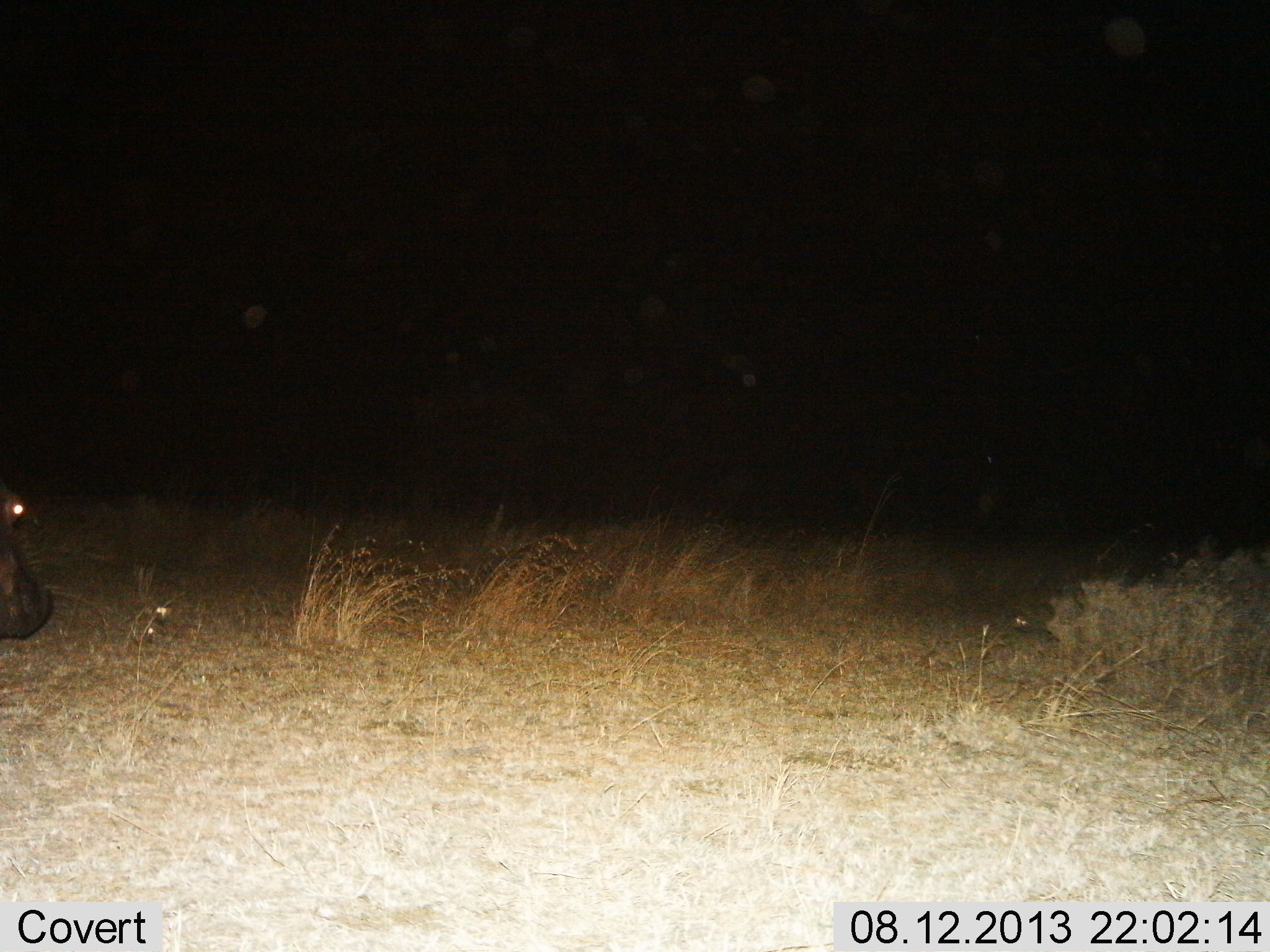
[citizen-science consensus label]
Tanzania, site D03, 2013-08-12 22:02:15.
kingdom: Animalia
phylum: Chordata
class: Mammalia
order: Artiodactyla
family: Hippopotamidae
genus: Hippopotamus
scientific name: Hippopotamus amphibius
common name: hippopotamus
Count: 1.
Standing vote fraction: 50%.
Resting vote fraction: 0%.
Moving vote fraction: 50%.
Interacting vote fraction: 0%.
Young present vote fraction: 0%.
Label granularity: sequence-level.